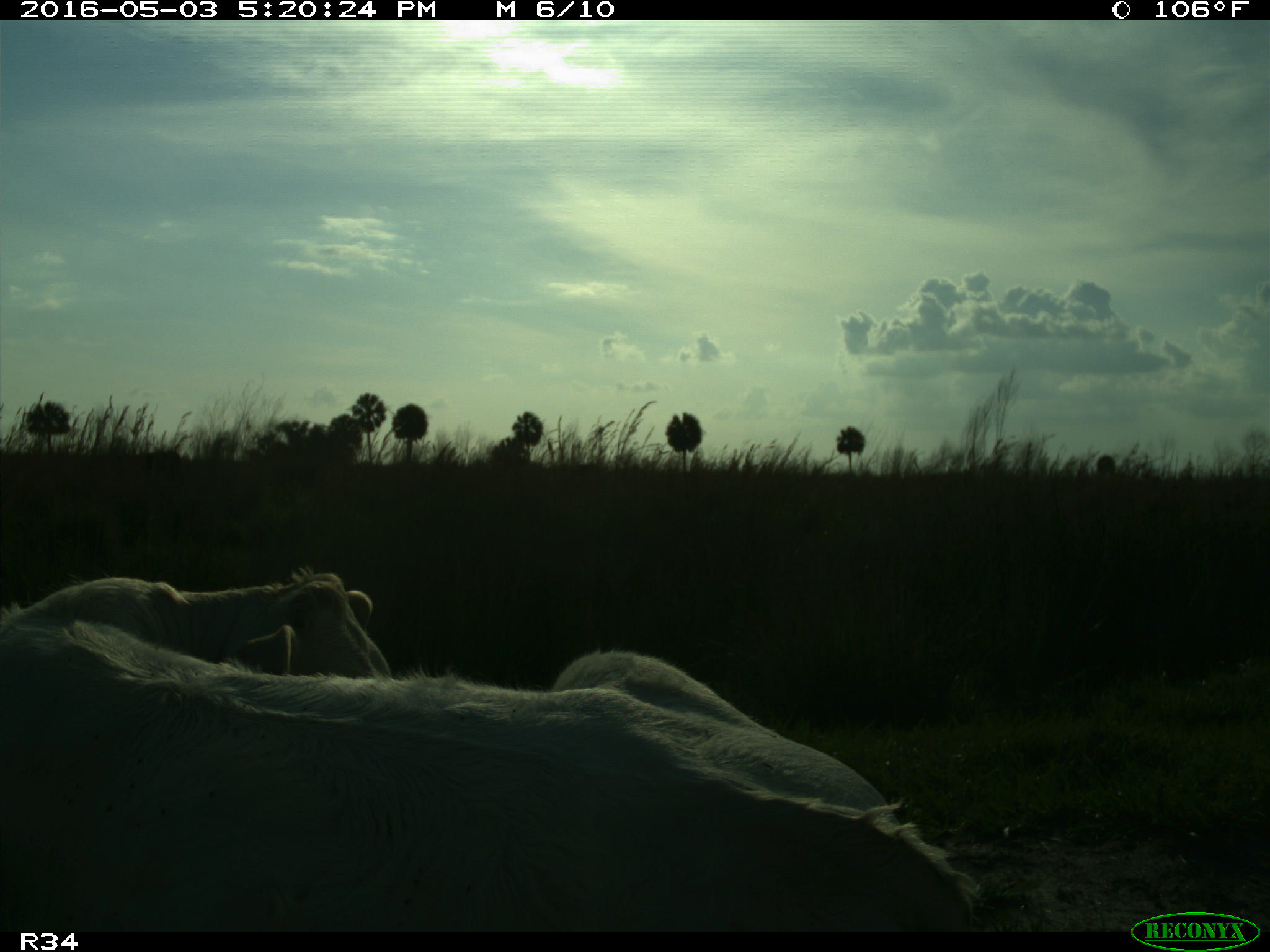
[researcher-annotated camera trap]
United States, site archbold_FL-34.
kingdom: Animalia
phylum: Chordata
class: Mammalia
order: Artiodactyla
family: Bovidae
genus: Bos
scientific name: Bos taurus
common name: domestic cow